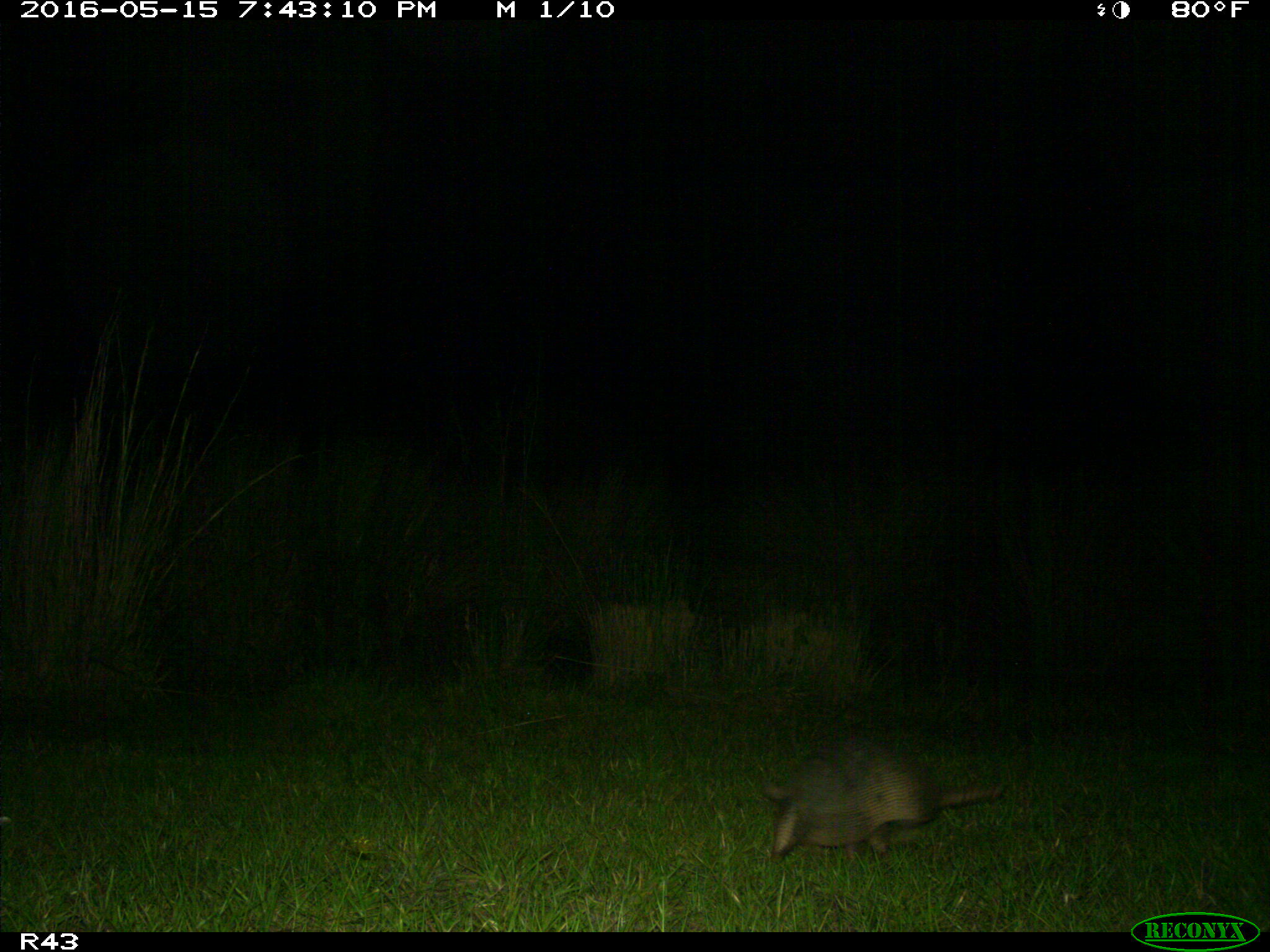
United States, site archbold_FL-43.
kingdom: Animalia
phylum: Chordata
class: Mammalia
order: Cingulata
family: Dasypodidae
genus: Dasypus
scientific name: Dasypus novemcinctus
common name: nine-banded armadillo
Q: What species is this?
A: Dasypus novemcinctus (nine-banded armadillo).